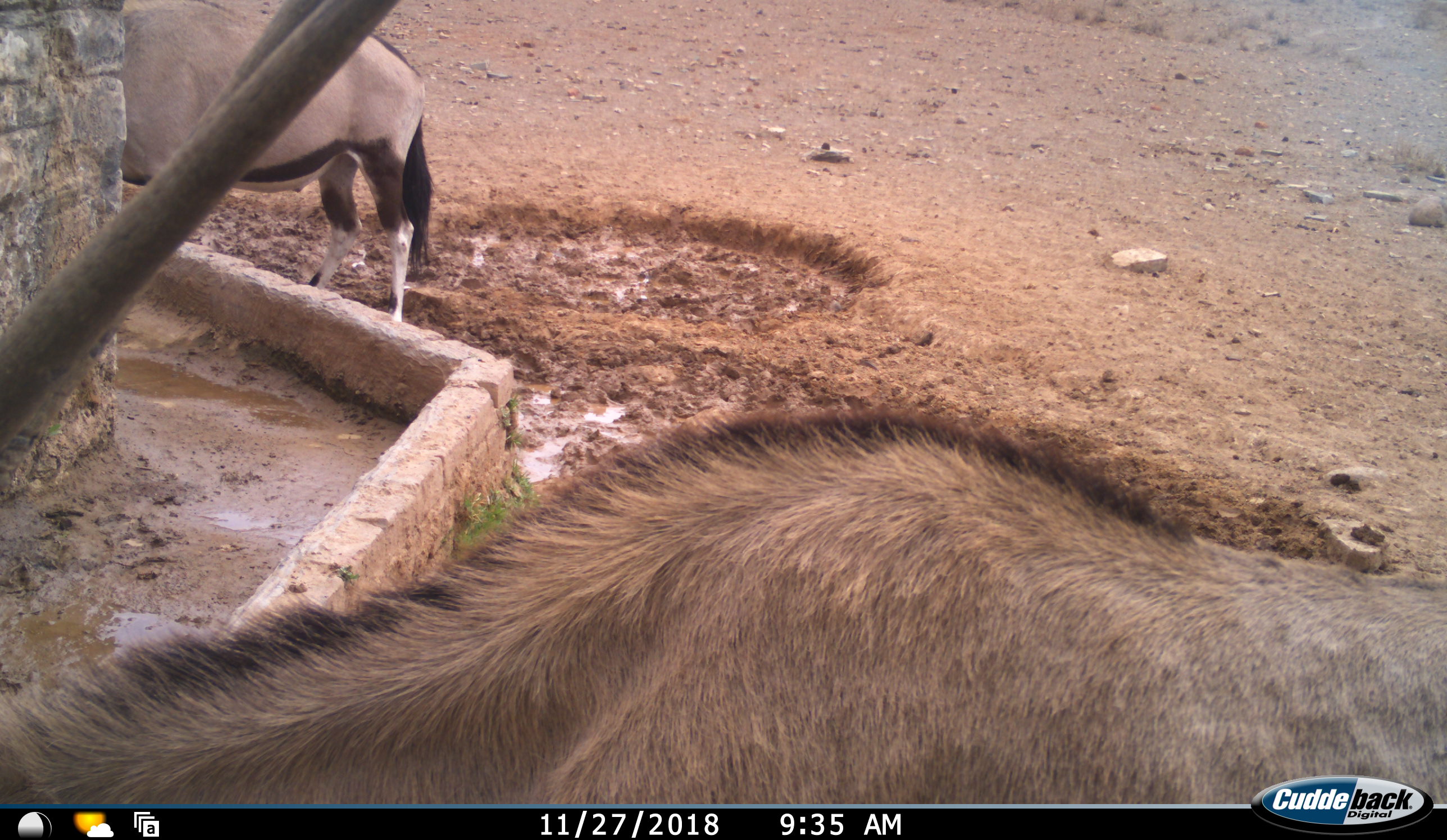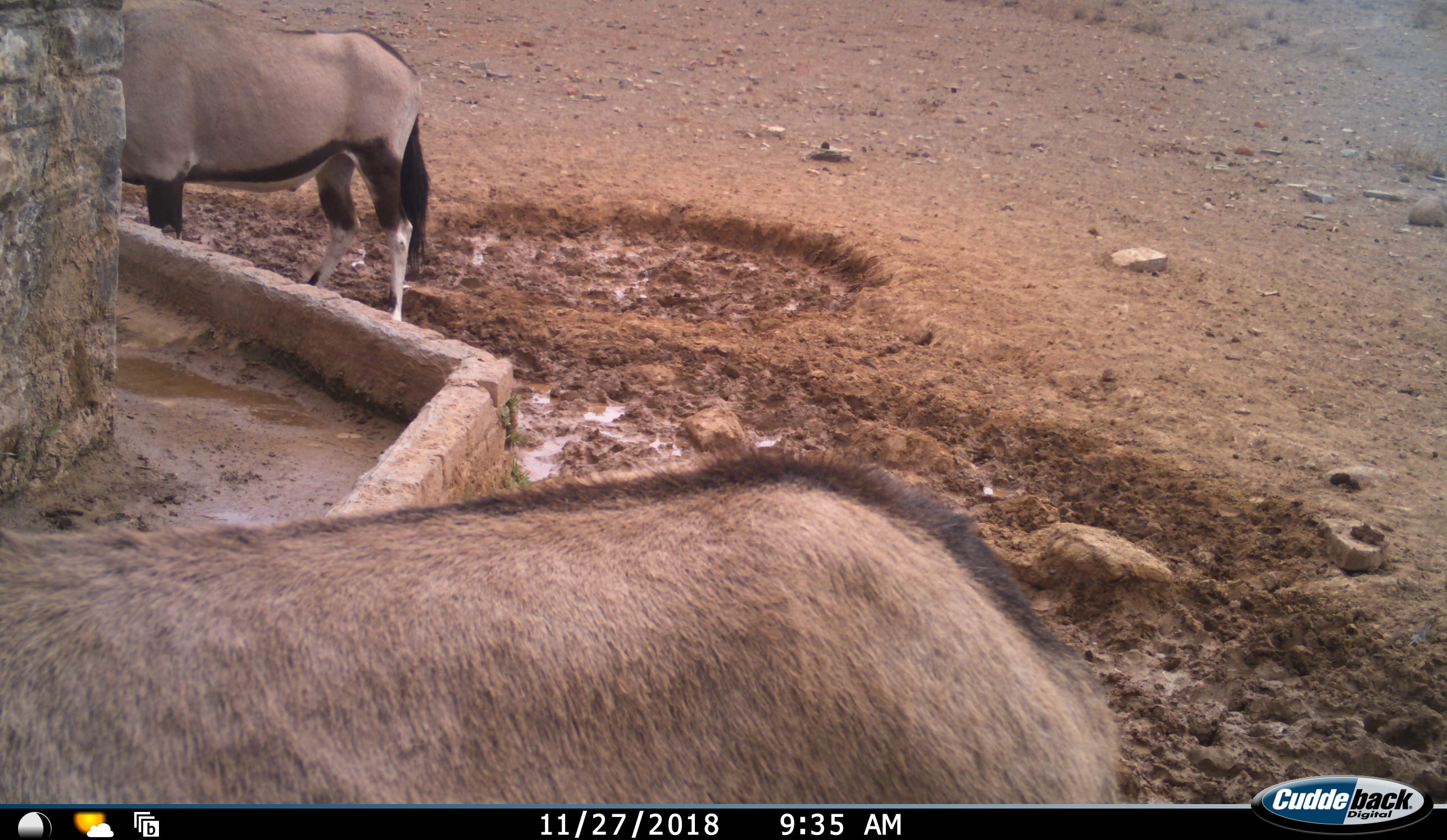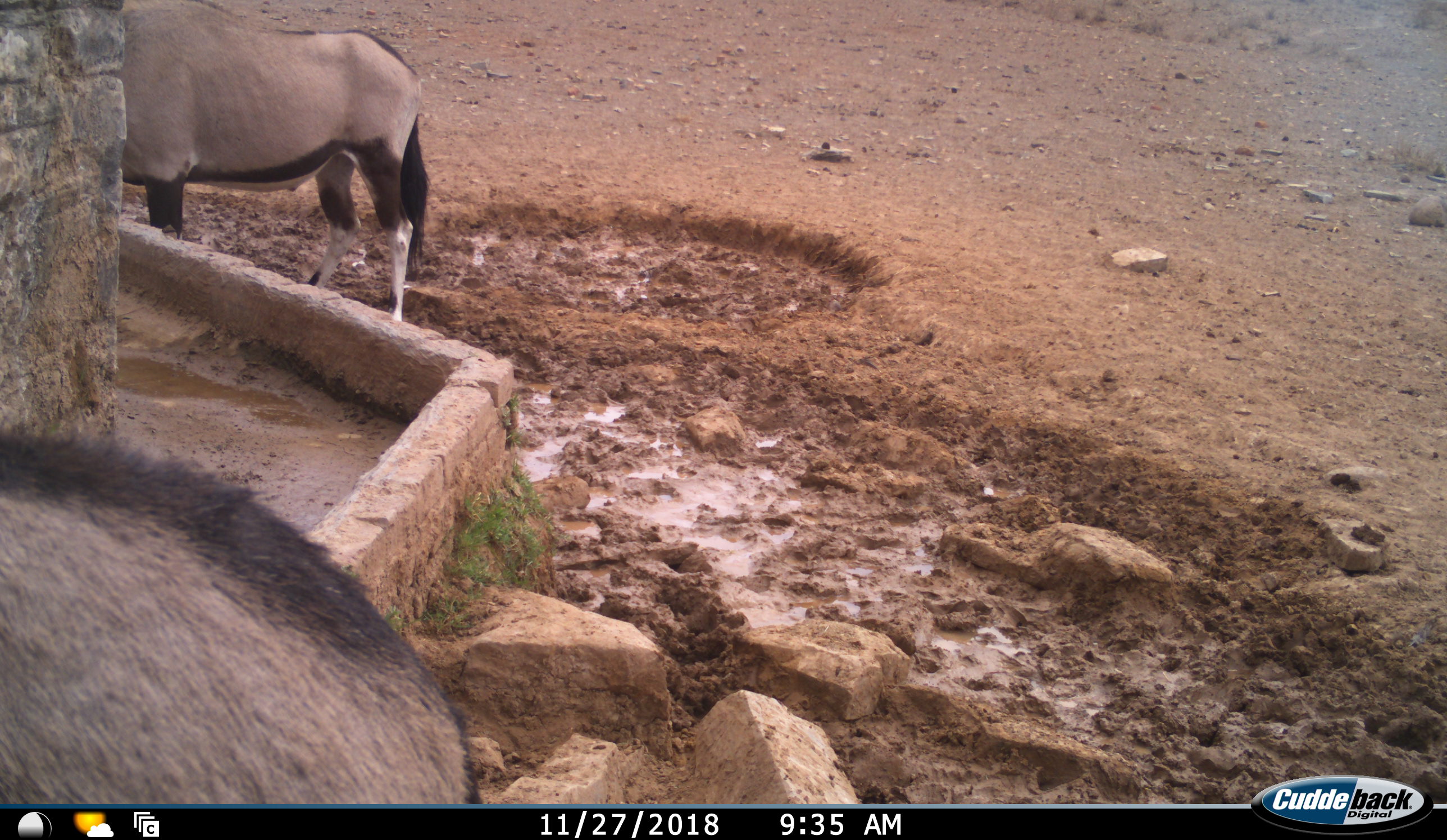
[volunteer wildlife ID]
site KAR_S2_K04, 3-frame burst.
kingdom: Animalia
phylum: Chordata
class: Mammalia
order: Artiodactyla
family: Bovidae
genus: Oryx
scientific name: Oryx gazella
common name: gemsbok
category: oryx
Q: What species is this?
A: Oryx (gemsbok) (Oryx gazella).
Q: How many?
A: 2.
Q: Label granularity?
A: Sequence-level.